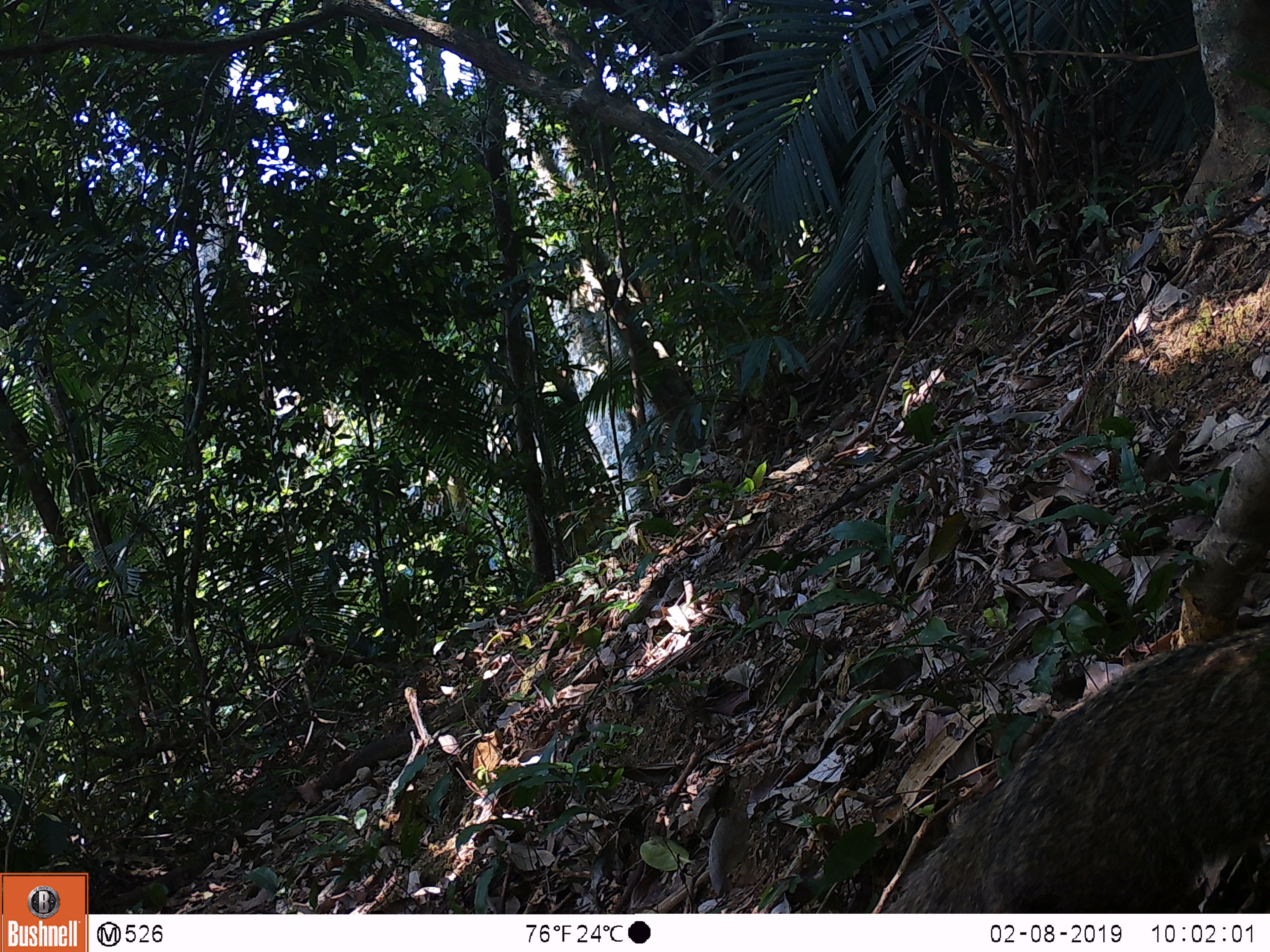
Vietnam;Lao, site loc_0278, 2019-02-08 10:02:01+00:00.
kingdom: Animalia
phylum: Chordata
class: Mammalia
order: Carnivora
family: Herpestidae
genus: Urva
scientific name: Urva urva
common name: crab-eating mongoose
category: crab eating mongoose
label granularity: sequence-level